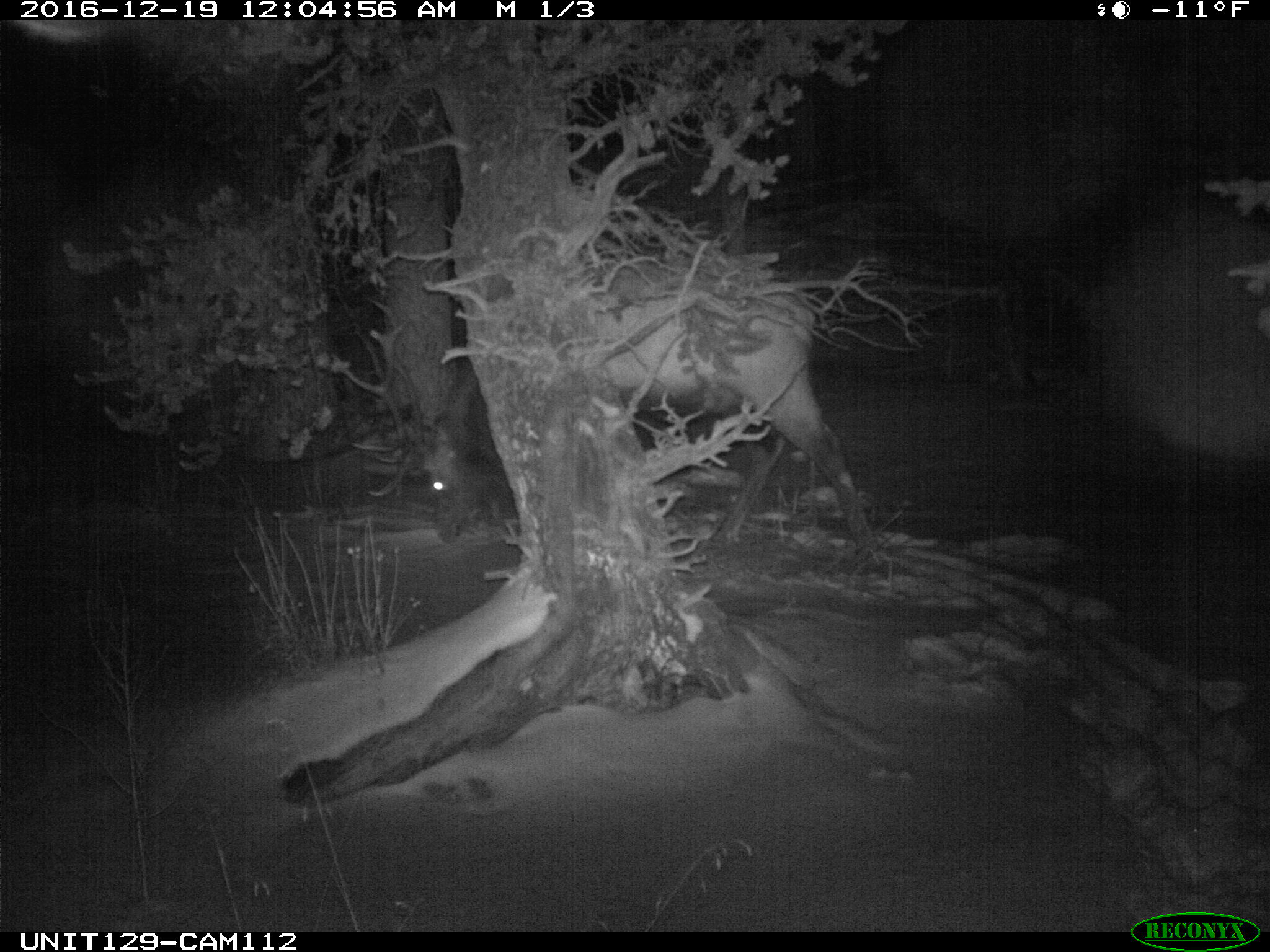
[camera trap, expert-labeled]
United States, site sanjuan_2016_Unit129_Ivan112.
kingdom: Animalia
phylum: Chordata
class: Mammalia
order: Artiodactyla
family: Cervidae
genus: Cervus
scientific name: Cervus elaphus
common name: red deer